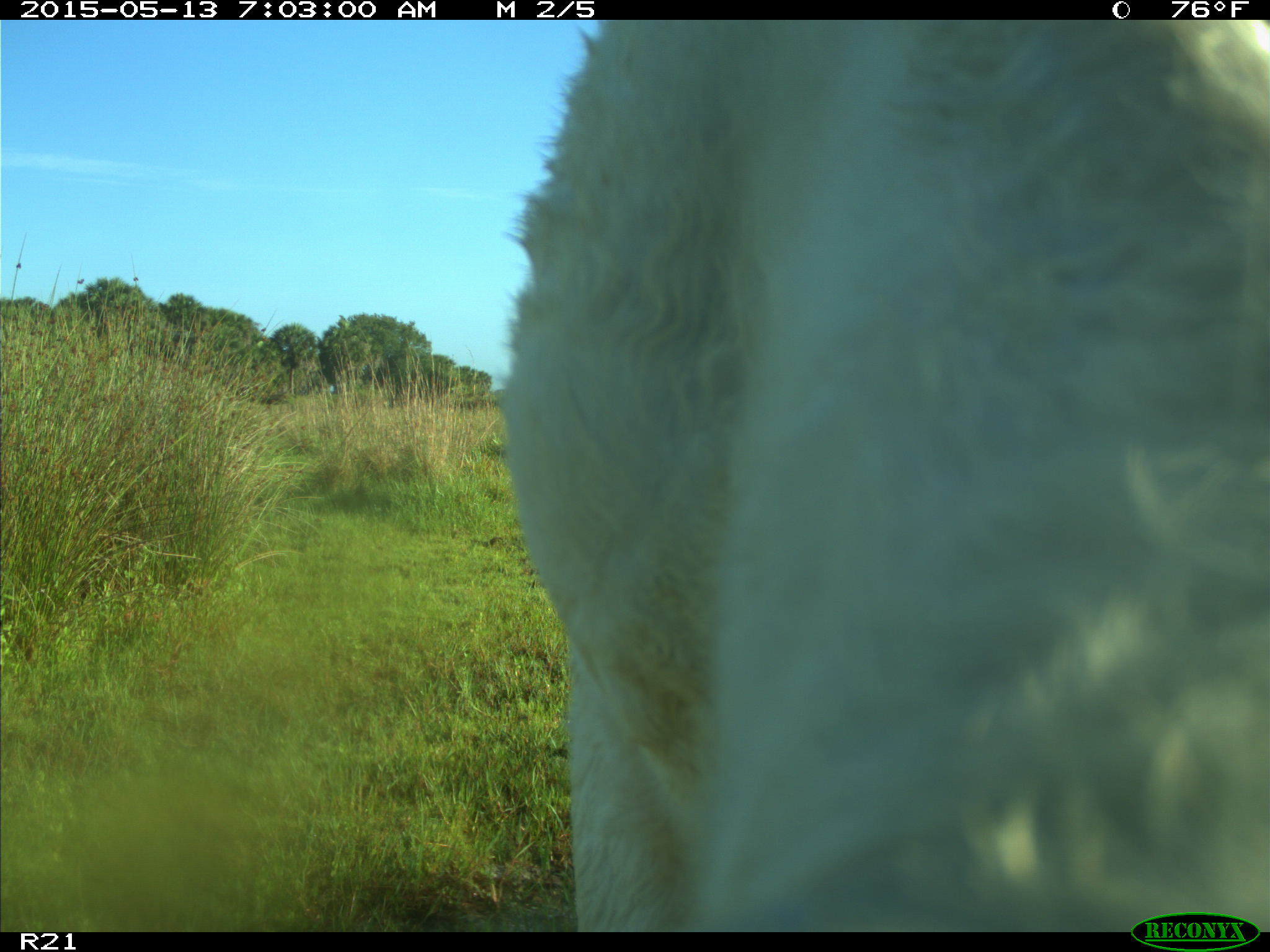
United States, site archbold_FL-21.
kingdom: Animalia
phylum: Chordata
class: Mammalia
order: Artiodactyla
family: Bovidae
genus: Bos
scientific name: Bos taurus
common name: domestic cow